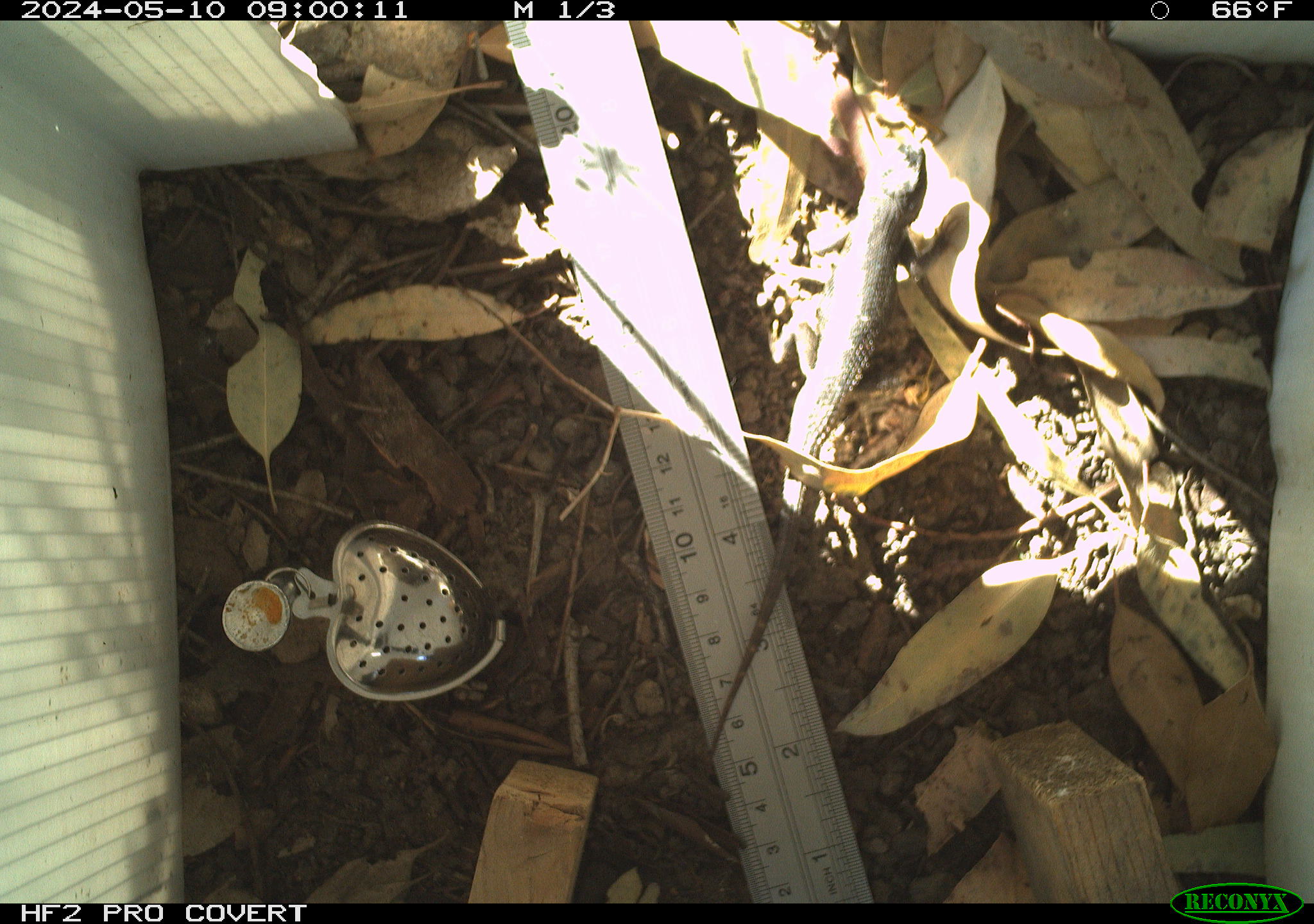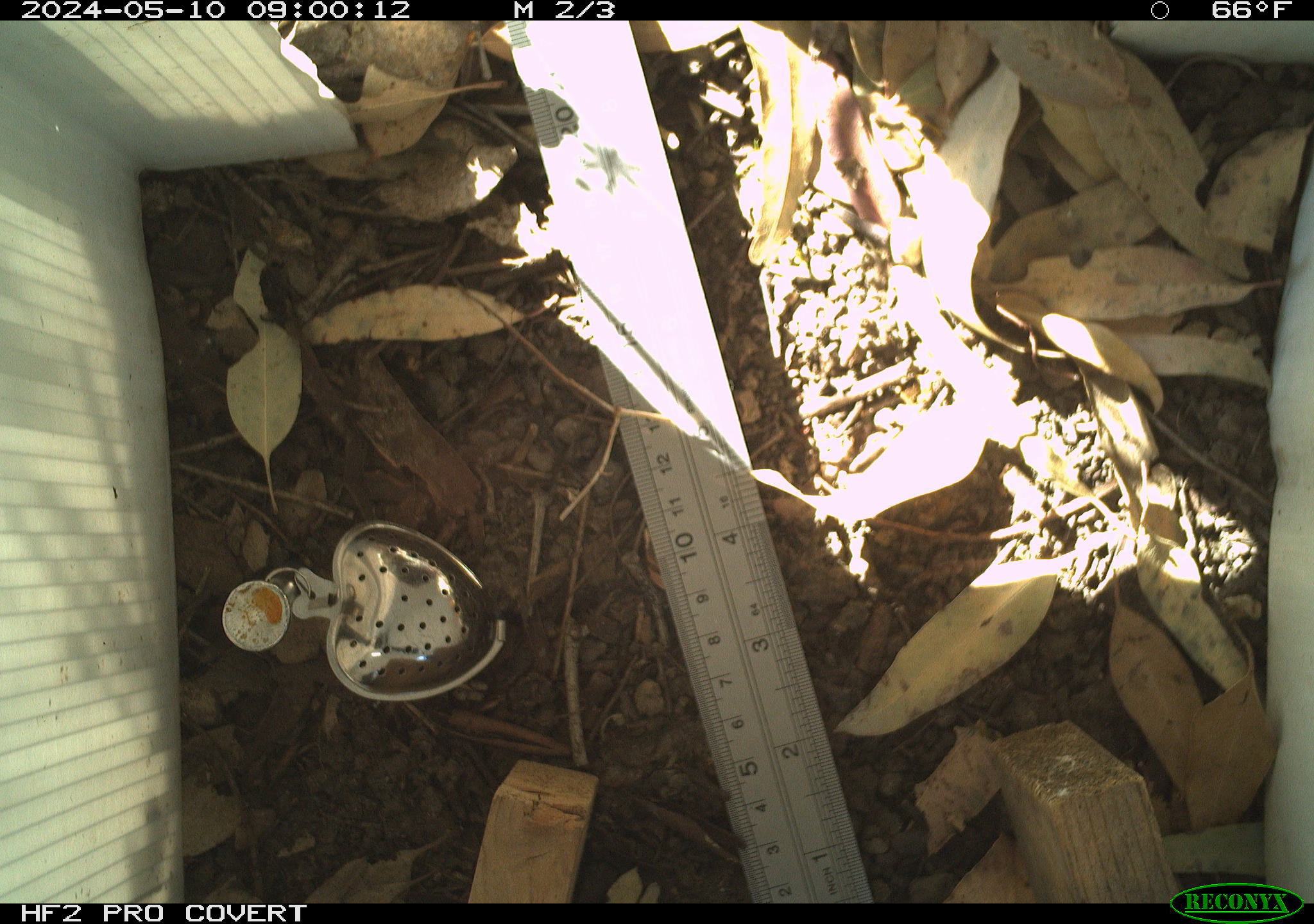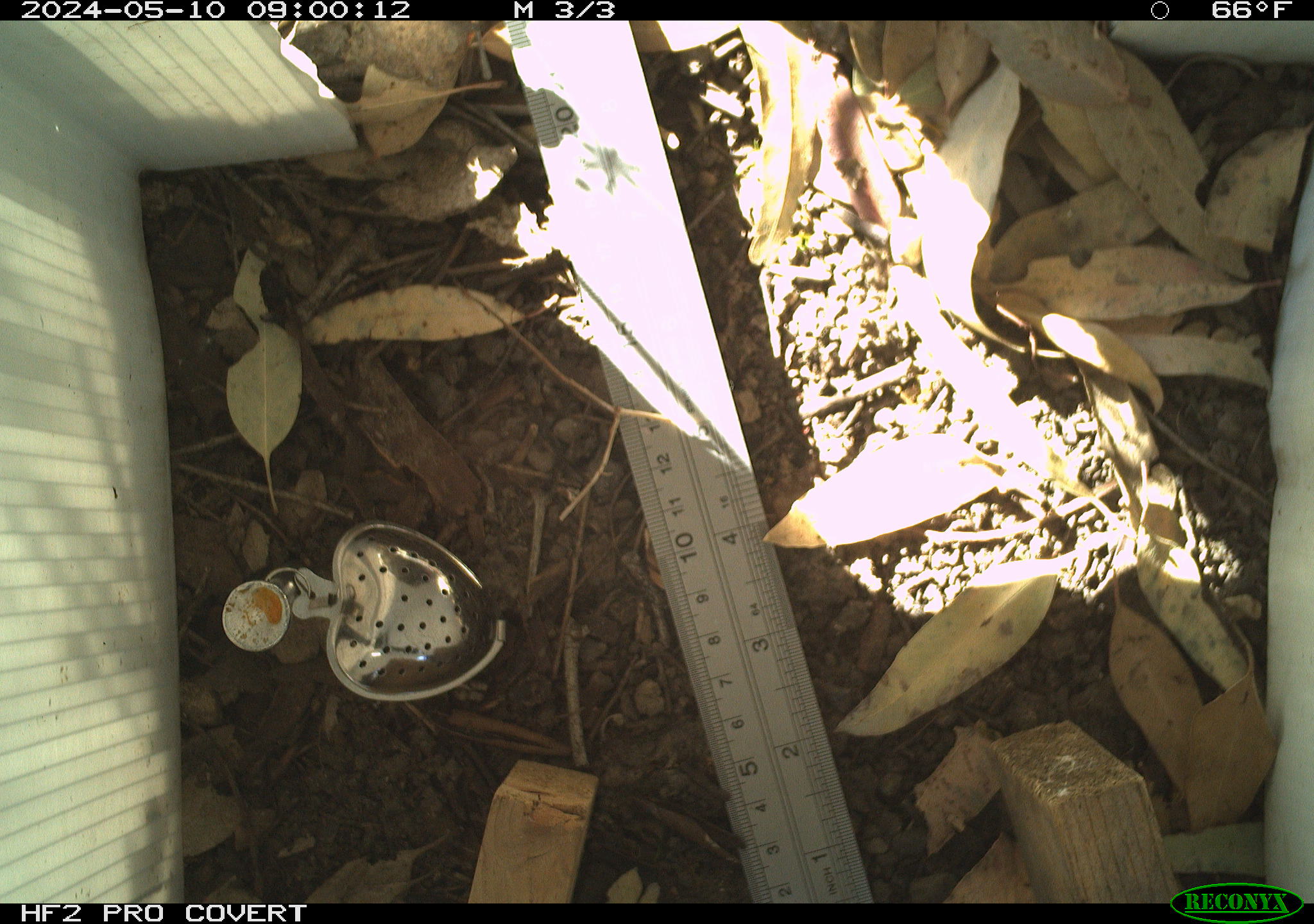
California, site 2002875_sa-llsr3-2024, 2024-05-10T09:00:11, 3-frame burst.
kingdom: Animalia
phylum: Chordata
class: Reptilia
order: Squamata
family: Phrynosomatidae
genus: Sceloporus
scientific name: Sceloporus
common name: spiny lizards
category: sceloporus species